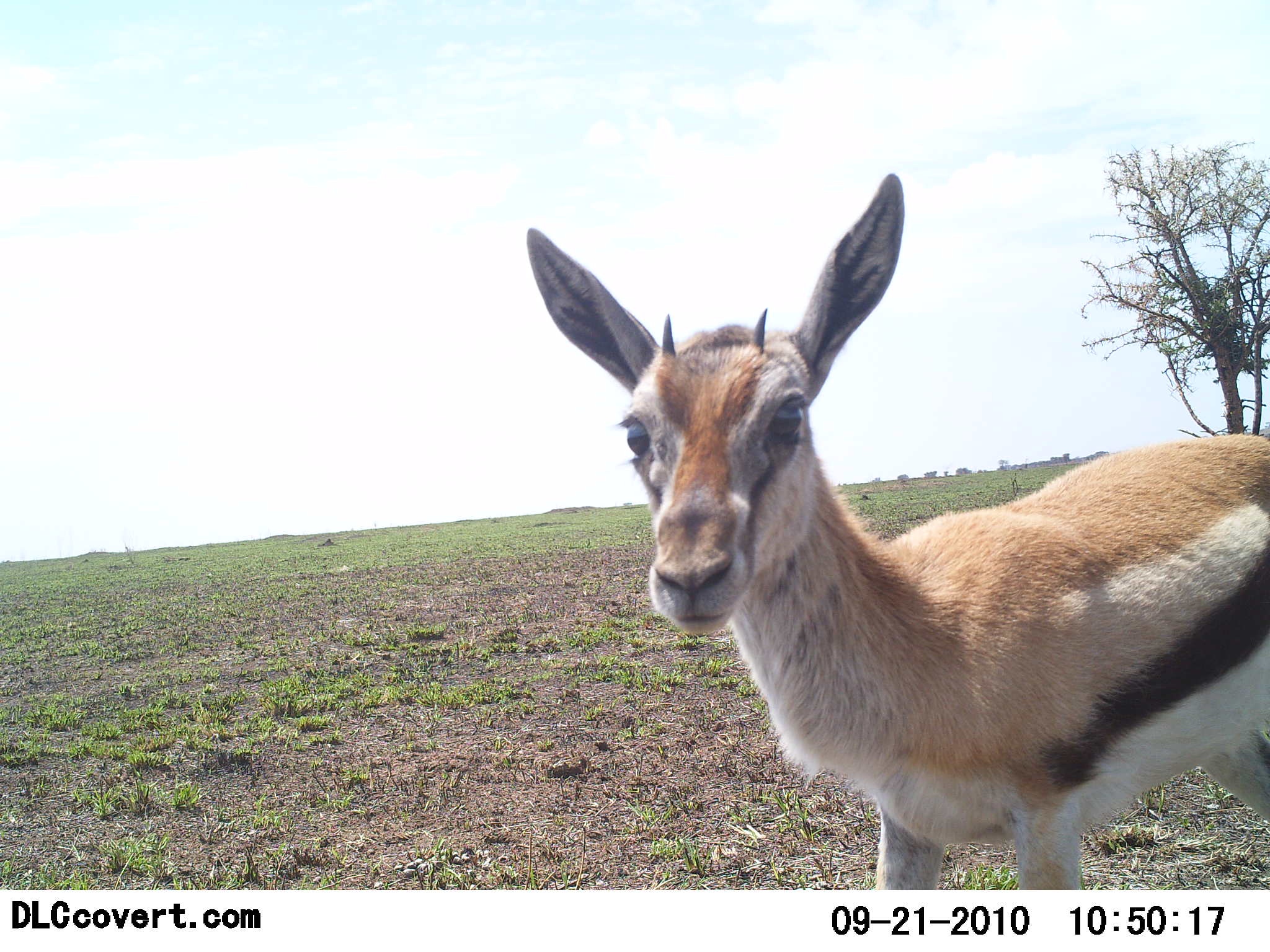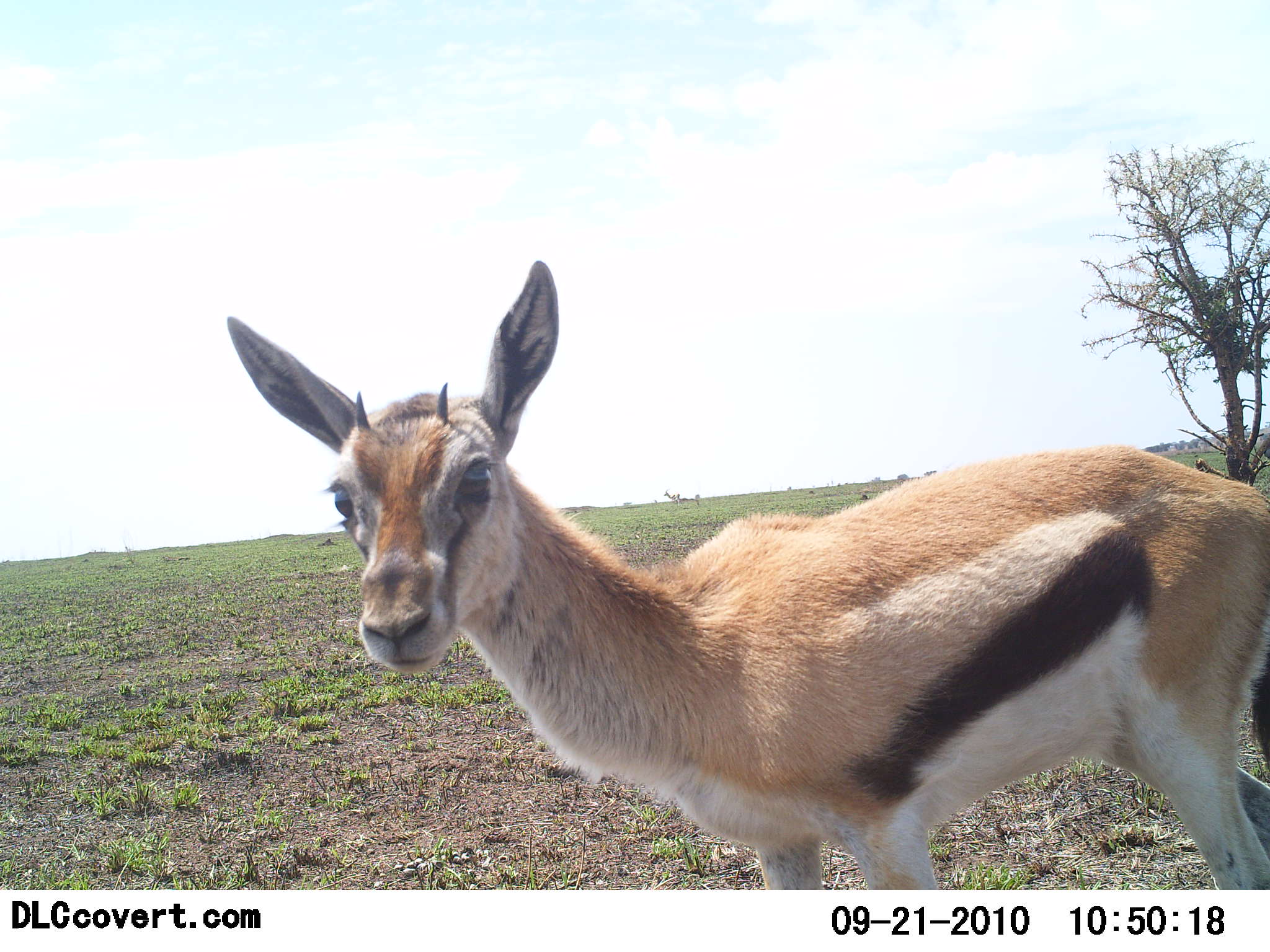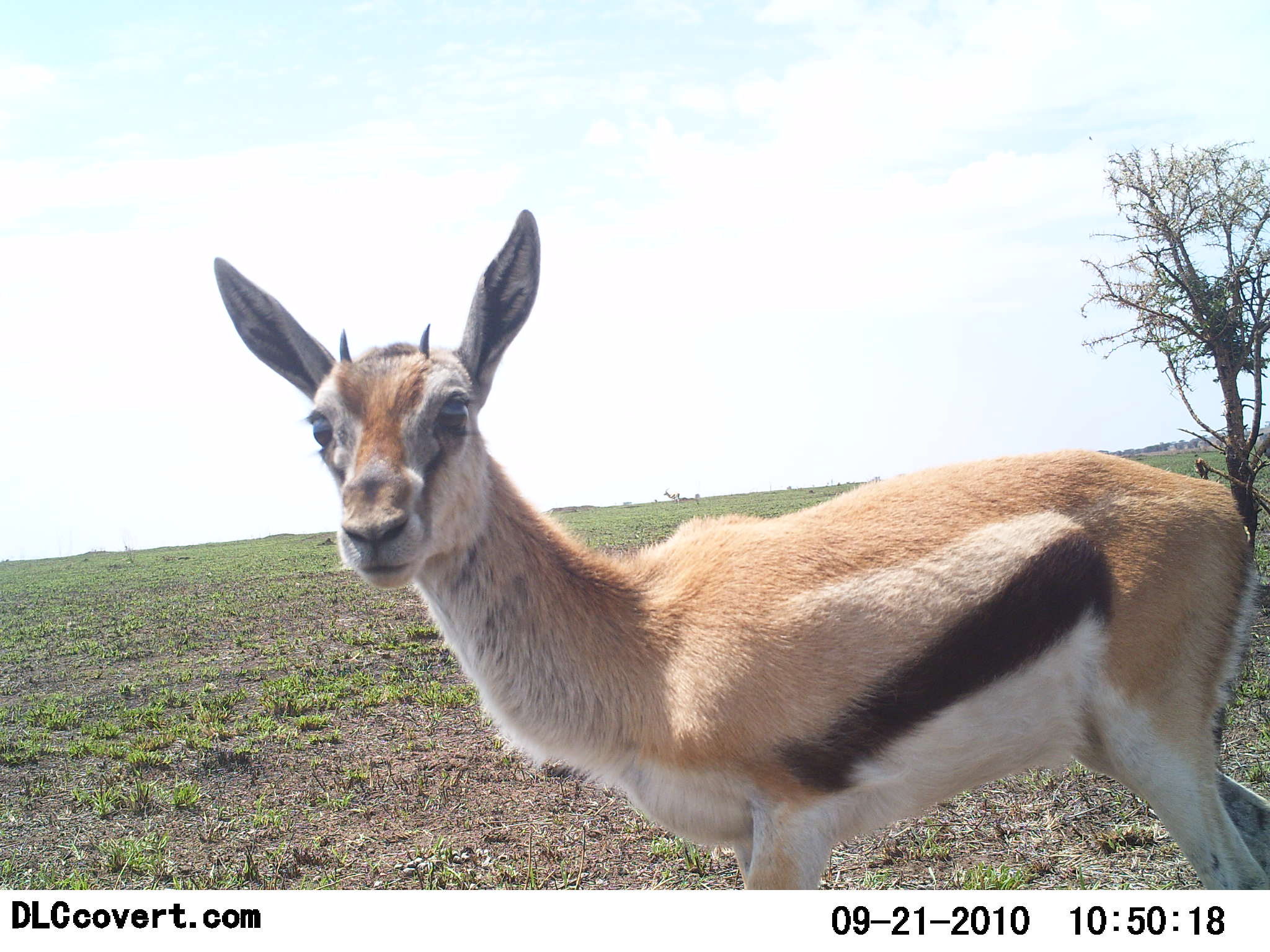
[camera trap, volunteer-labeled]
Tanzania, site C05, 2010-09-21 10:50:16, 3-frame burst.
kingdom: Animalia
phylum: Chordata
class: Mammalia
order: Artiodactyla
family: Bovidae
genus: Eudorcas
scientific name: Eudorcas thomsonii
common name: thomson's gazelle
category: gazellethomsons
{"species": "gazellethomsons (thomson's gazelle) (Eudorcas thomsonii)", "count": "1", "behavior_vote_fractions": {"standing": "62%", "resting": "0%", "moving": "31%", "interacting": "8%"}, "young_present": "8%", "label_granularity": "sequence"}